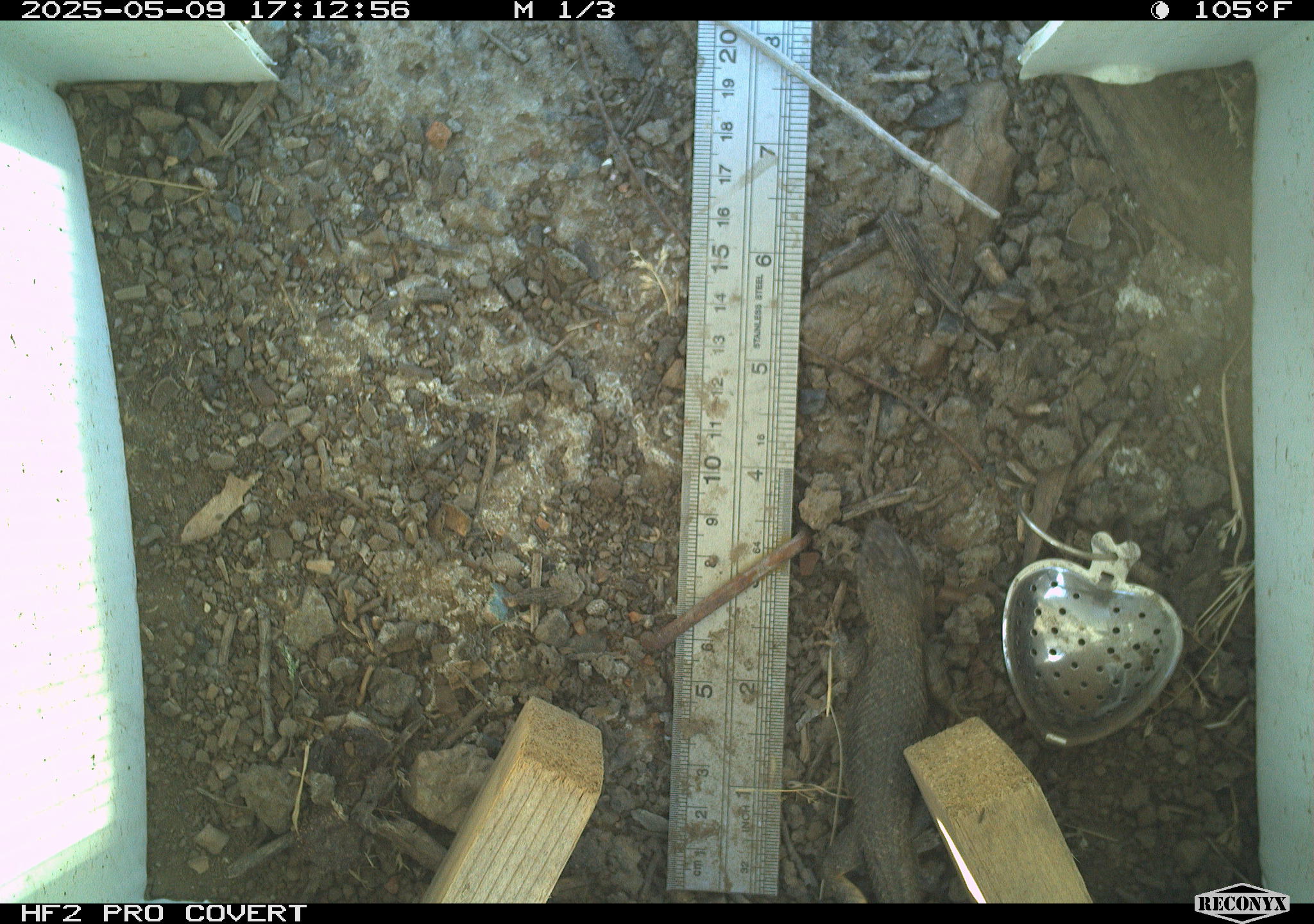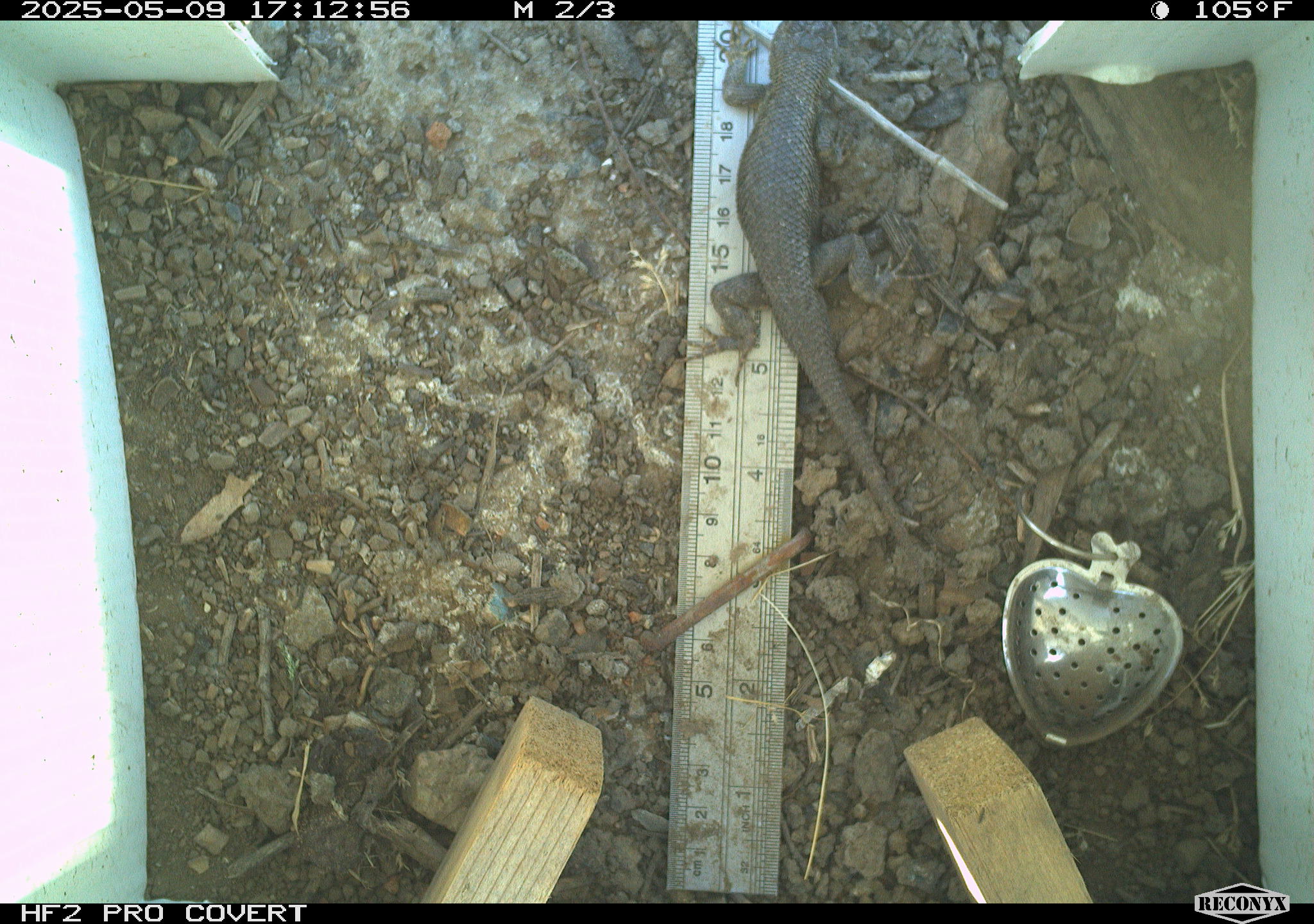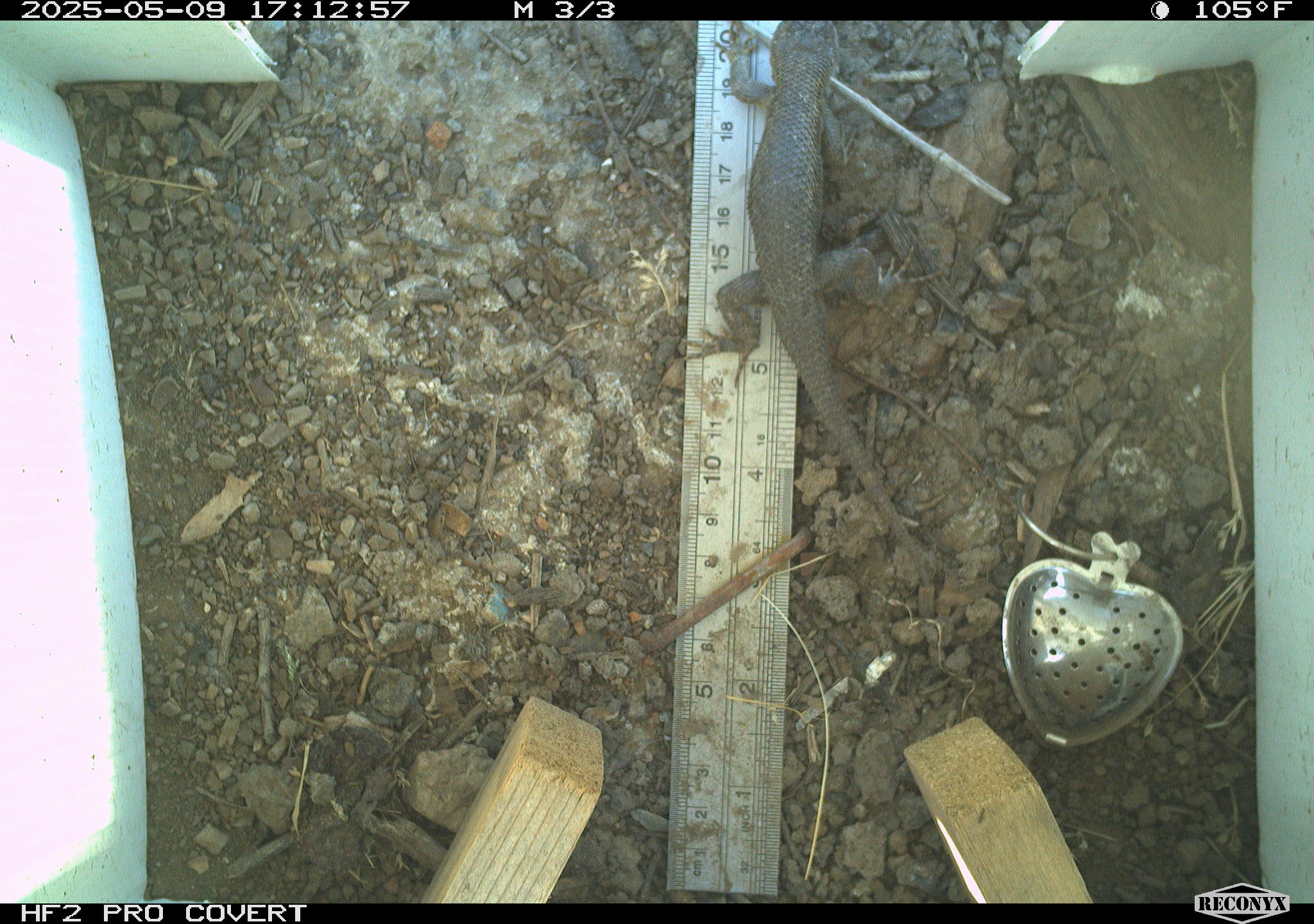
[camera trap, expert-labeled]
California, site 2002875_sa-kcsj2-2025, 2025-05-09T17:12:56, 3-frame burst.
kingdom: Animalia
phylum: Chordata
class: Reptilia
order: Squamata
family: Phrynosomatidae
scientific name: Phrynosomatidae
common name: north american spiny lizards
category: sceloporus/uta species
Sceloporus/uta species (north american spiny lizards) (Phrynosomatidae).